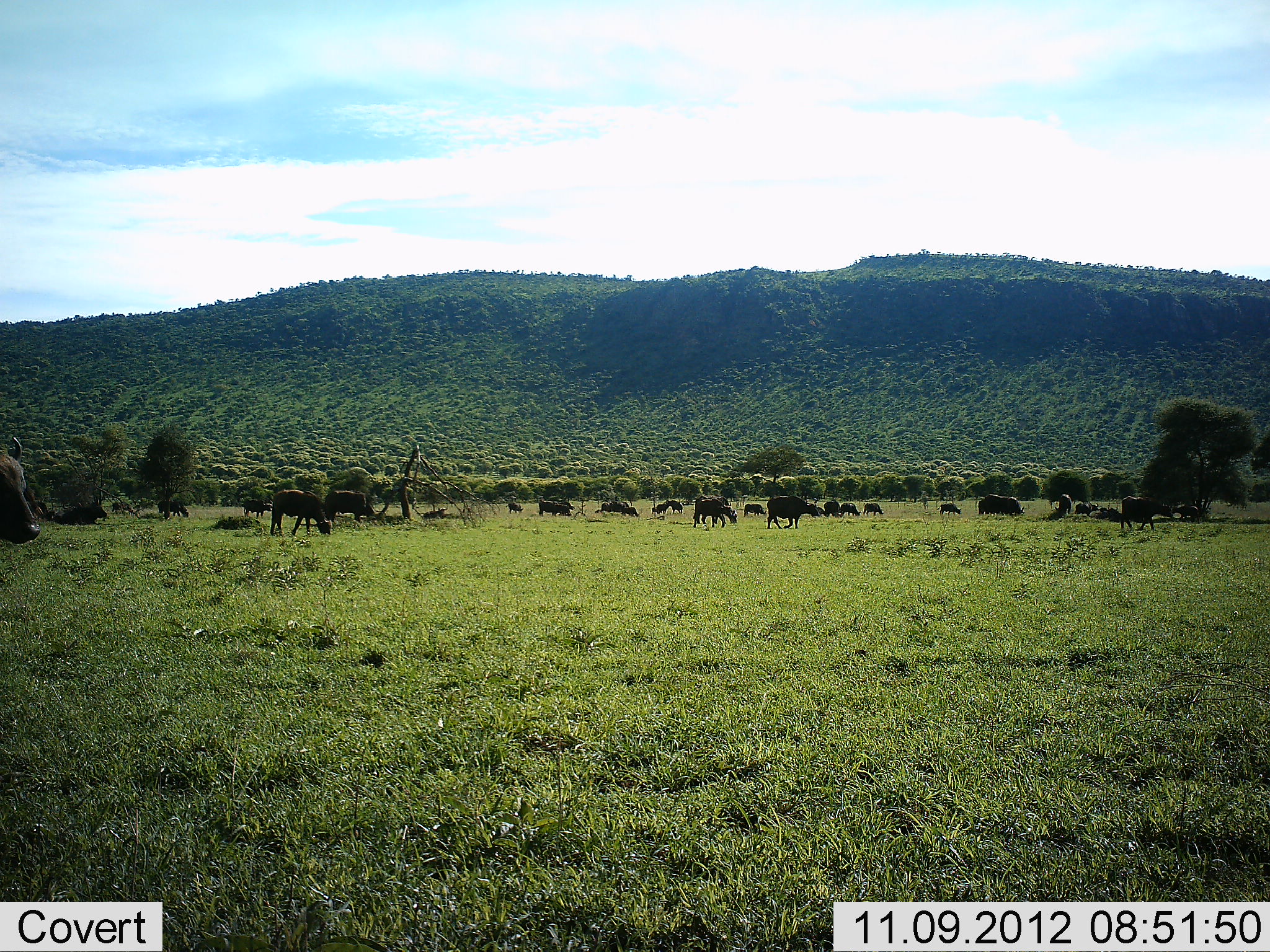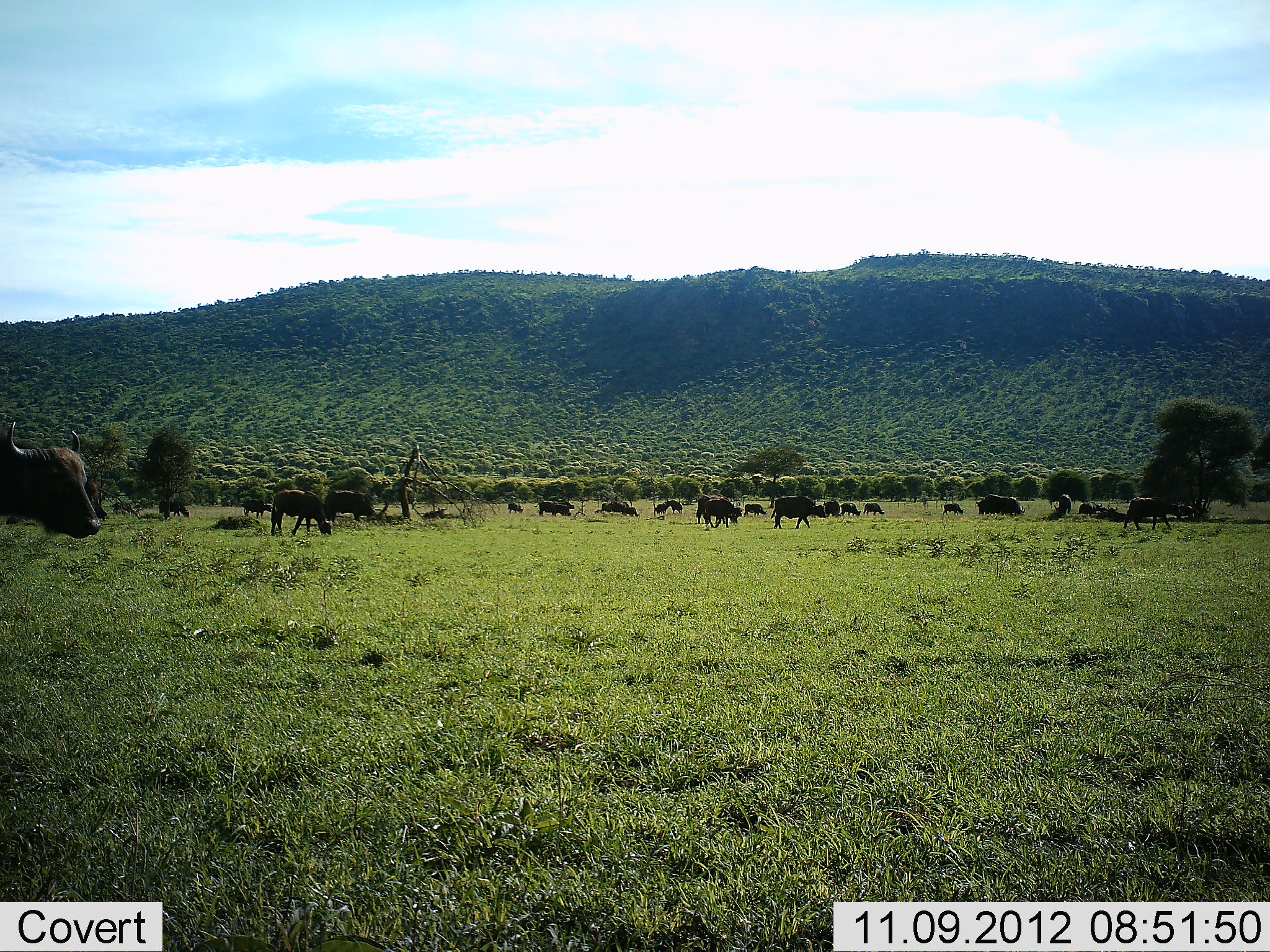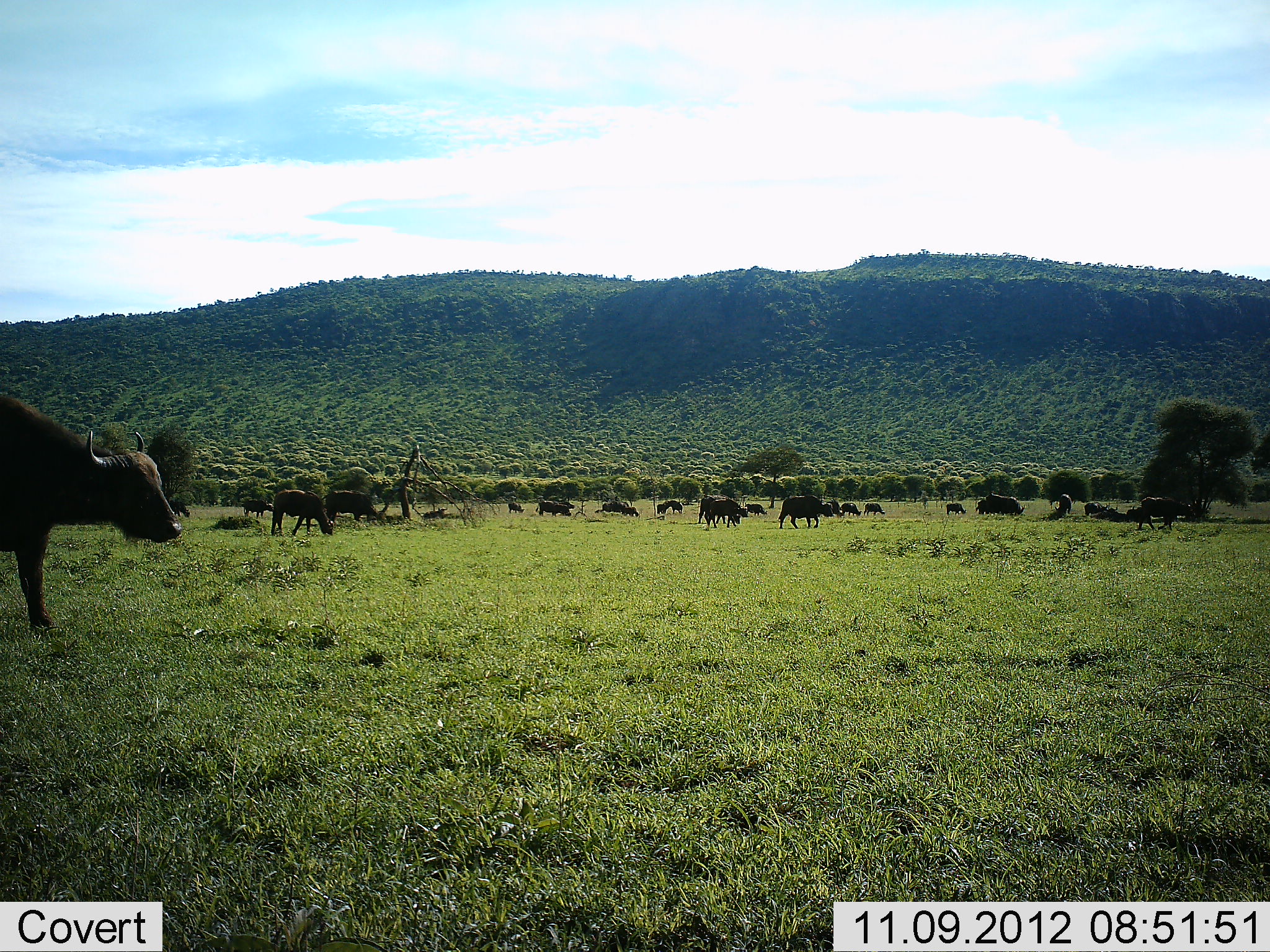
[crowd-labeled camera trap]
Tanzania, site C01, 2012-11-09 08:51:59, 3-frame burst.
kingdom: Animalia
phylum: Chordata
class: Mammalia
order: Artiodactyla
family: Bovidae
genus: Syncerus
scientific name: Syncerus caffer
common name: cape buffalo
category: buffalo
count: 11-50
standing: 20%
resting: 10%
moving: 60%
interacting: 0%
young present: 0%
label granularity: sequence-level